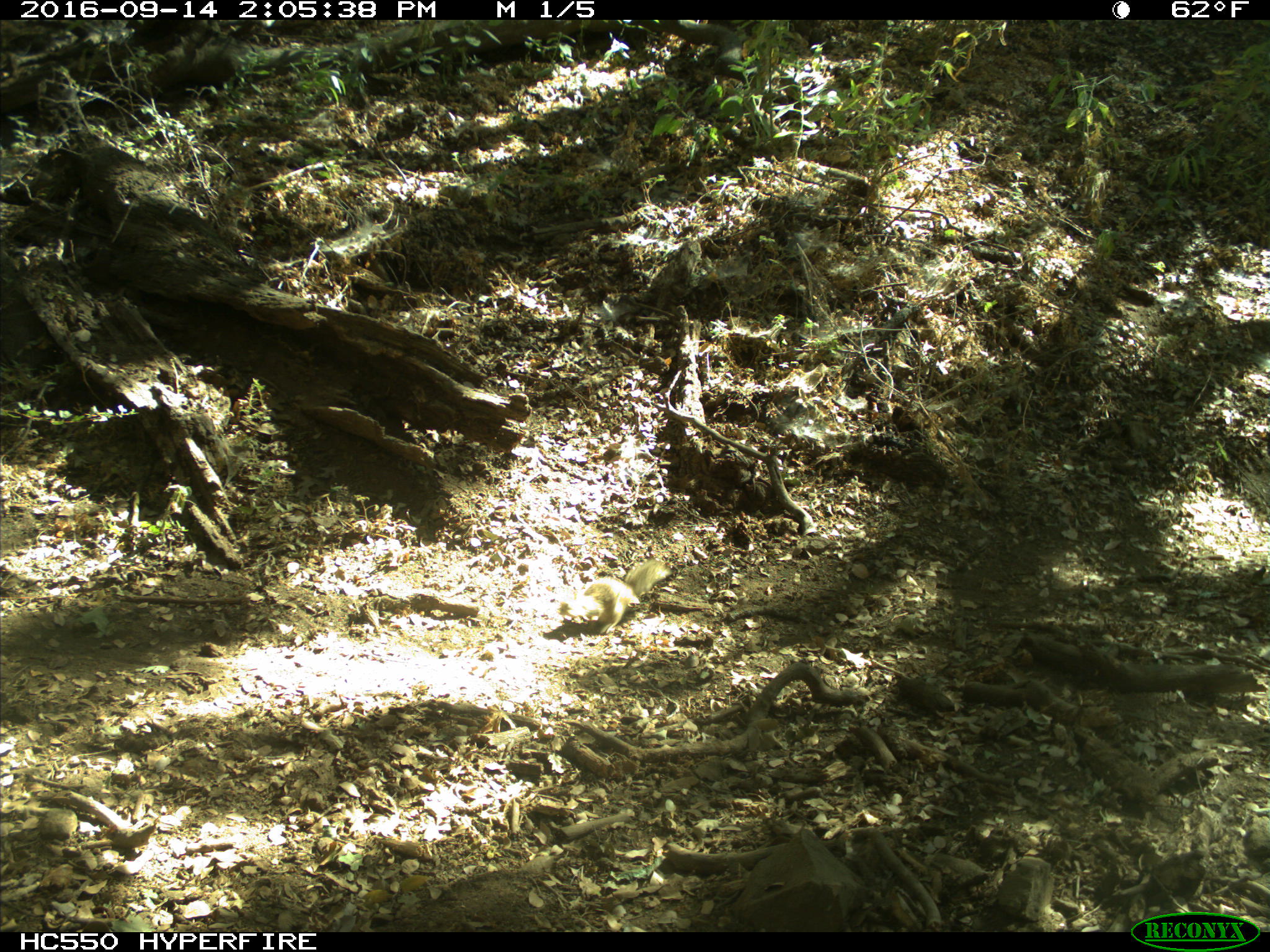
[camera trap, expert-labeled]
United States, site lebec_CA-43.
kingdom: Animalia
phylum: Chordata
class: Mammalia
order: Rodentia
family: Sciuridae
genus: Otospermophilus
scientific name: Otospermophilus beecheyi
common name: california ground squirrel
Otospermophilus beecheyi (california ground squirrel).